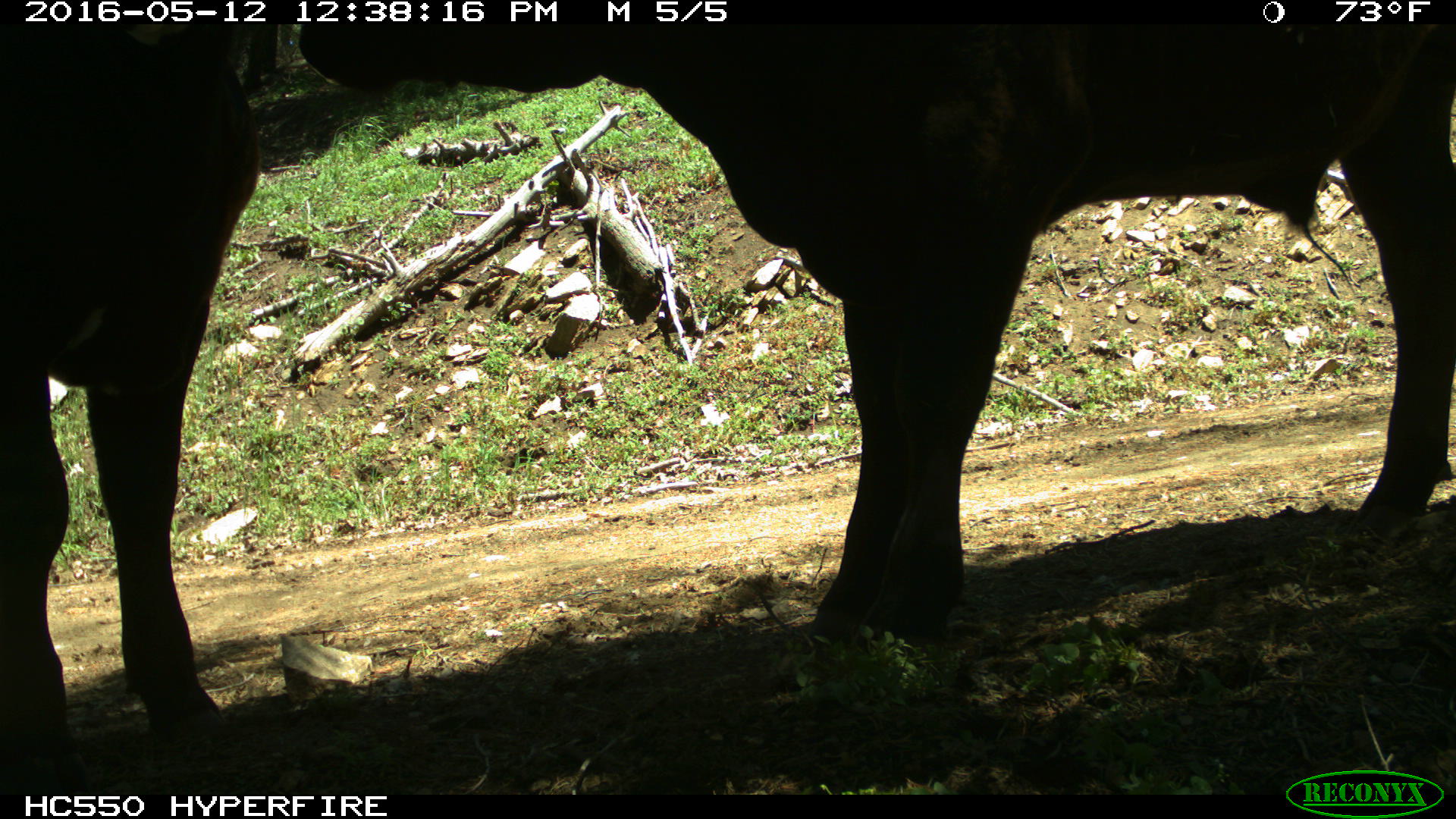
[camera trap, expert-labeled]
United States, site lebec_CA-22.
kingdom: Animalia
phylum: Chordata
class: Mammalia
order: Artiodactyla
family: Bovidae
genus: Bos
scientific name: Bos taurus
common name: domestic cow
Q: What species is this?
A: Bos taurus (domestic cow).